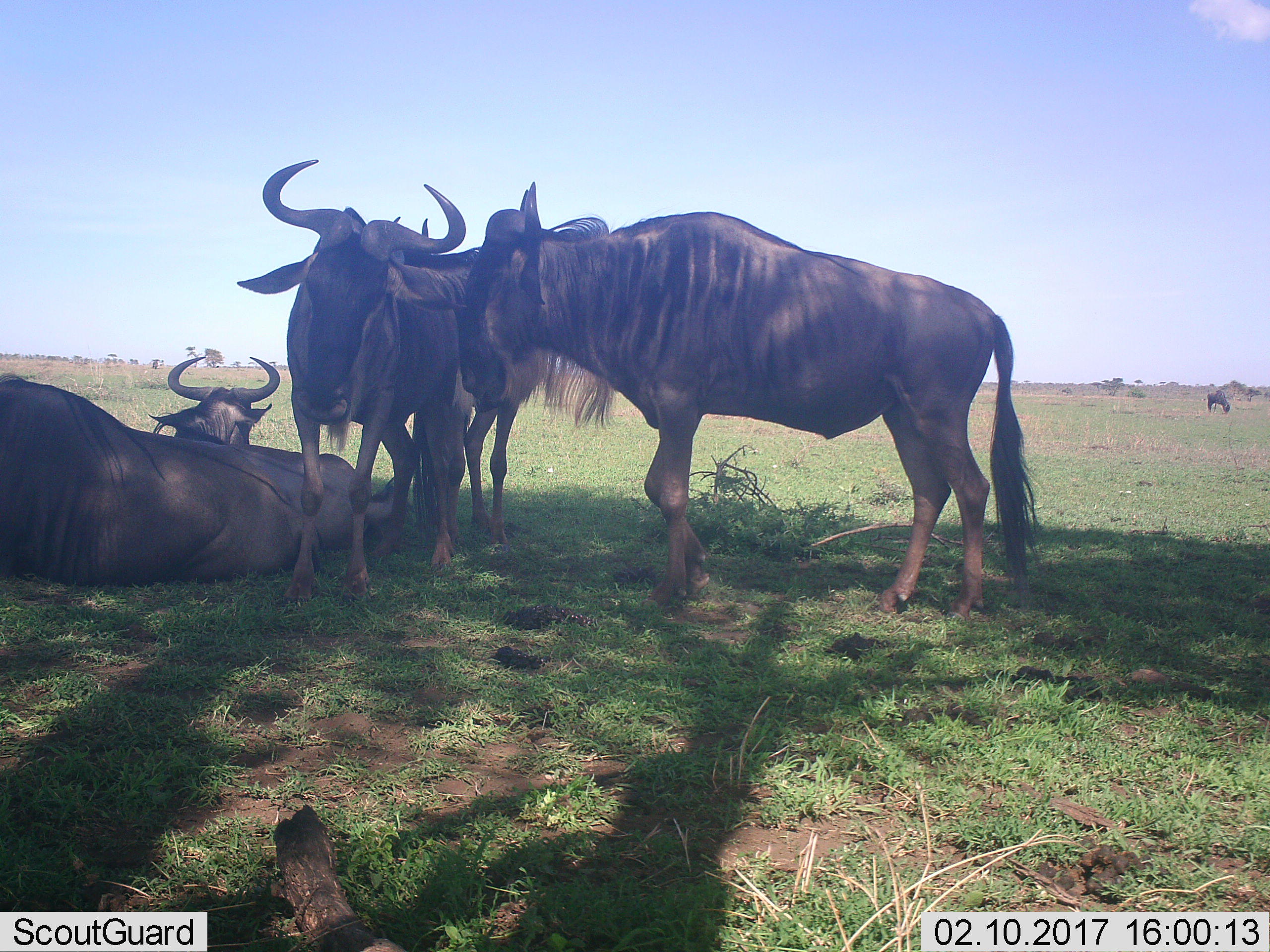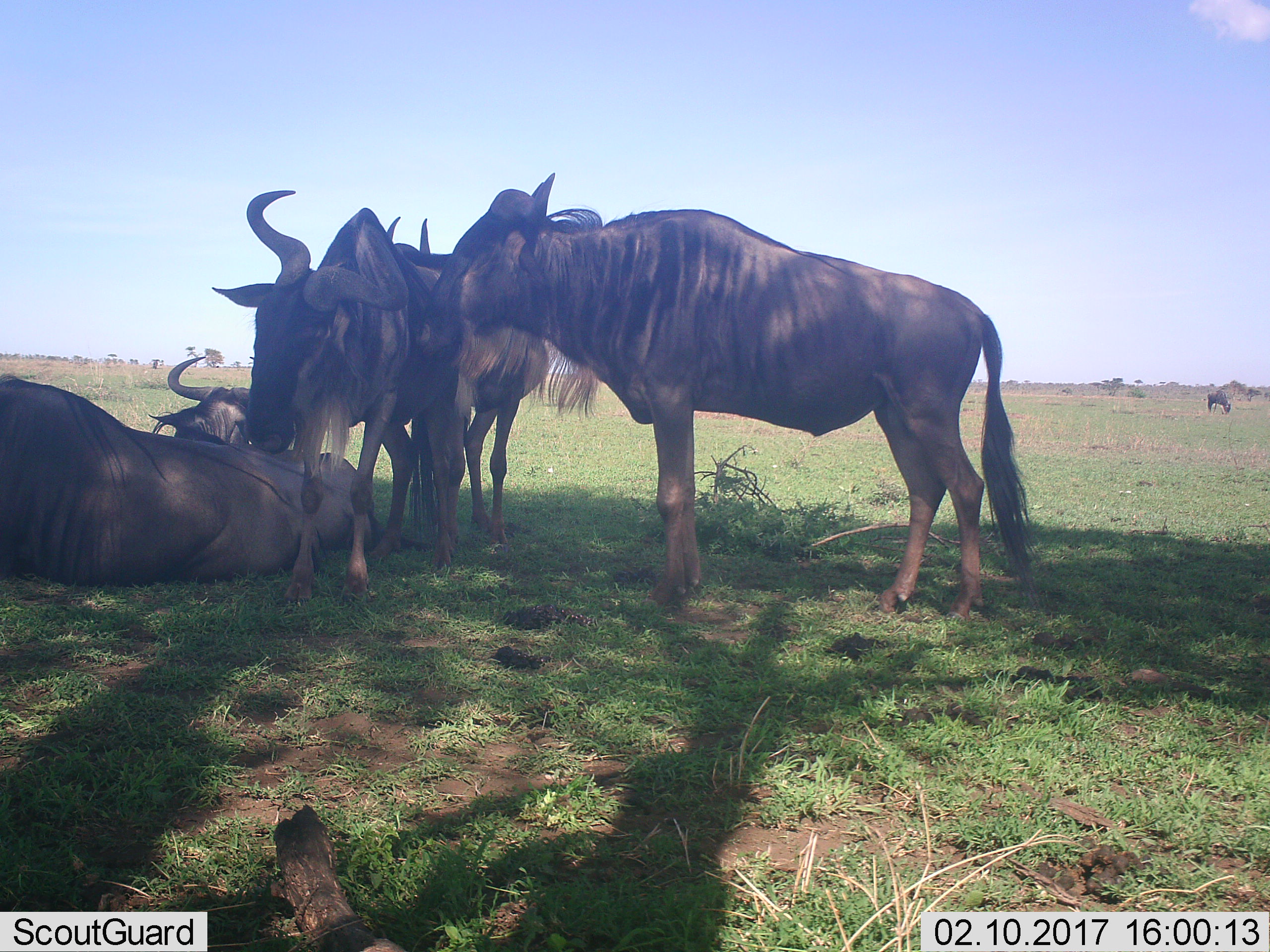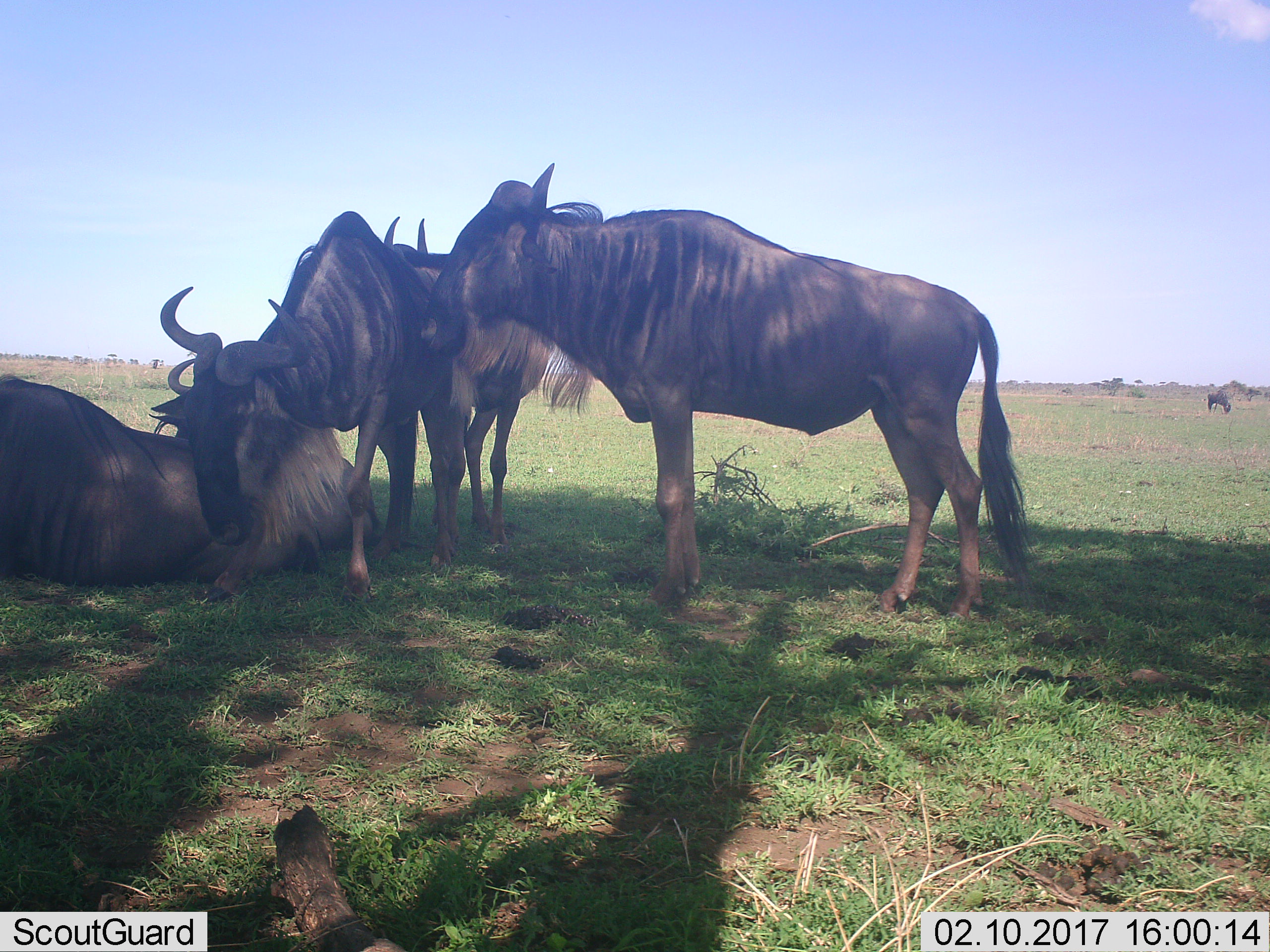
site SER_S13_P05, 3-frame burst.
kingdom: Animalia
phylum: Chordata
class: Mammalia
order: Artiodactyla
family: Bovidae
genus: Connochaetes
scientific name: Connochaetes taurinus taurinus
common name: blue wildebeest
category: wildebeestblue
Wildebeestblue (blue wildebeest) (Connochaetes taurinus taurinus), count 5. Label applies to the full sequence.